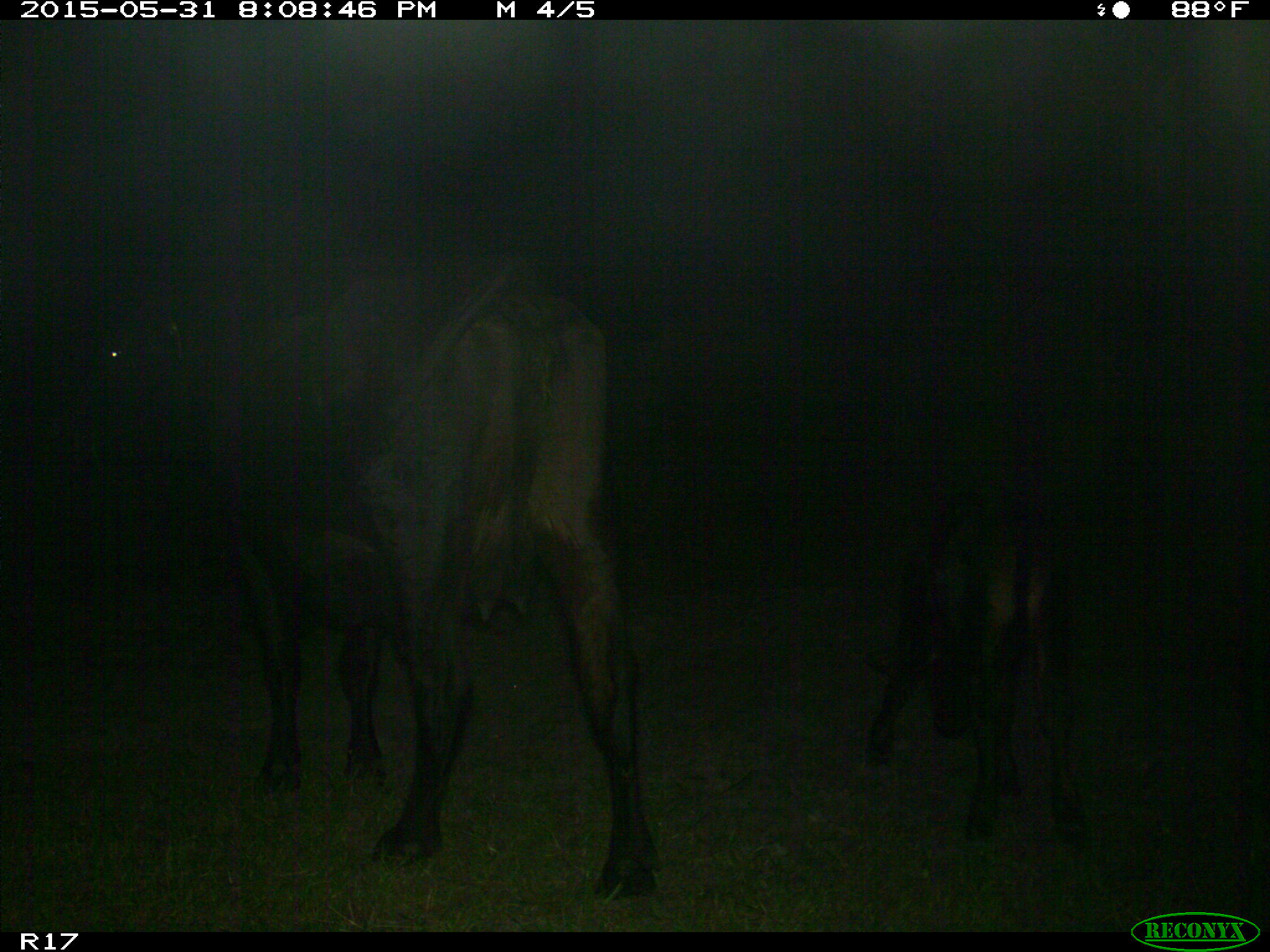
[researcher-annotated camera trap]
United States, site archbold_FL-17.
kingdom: Animalia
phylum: Chordata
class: Mammalia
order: Artiodactyla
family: Bovidae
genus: Bos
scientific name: Bos taurus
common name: domestic cow